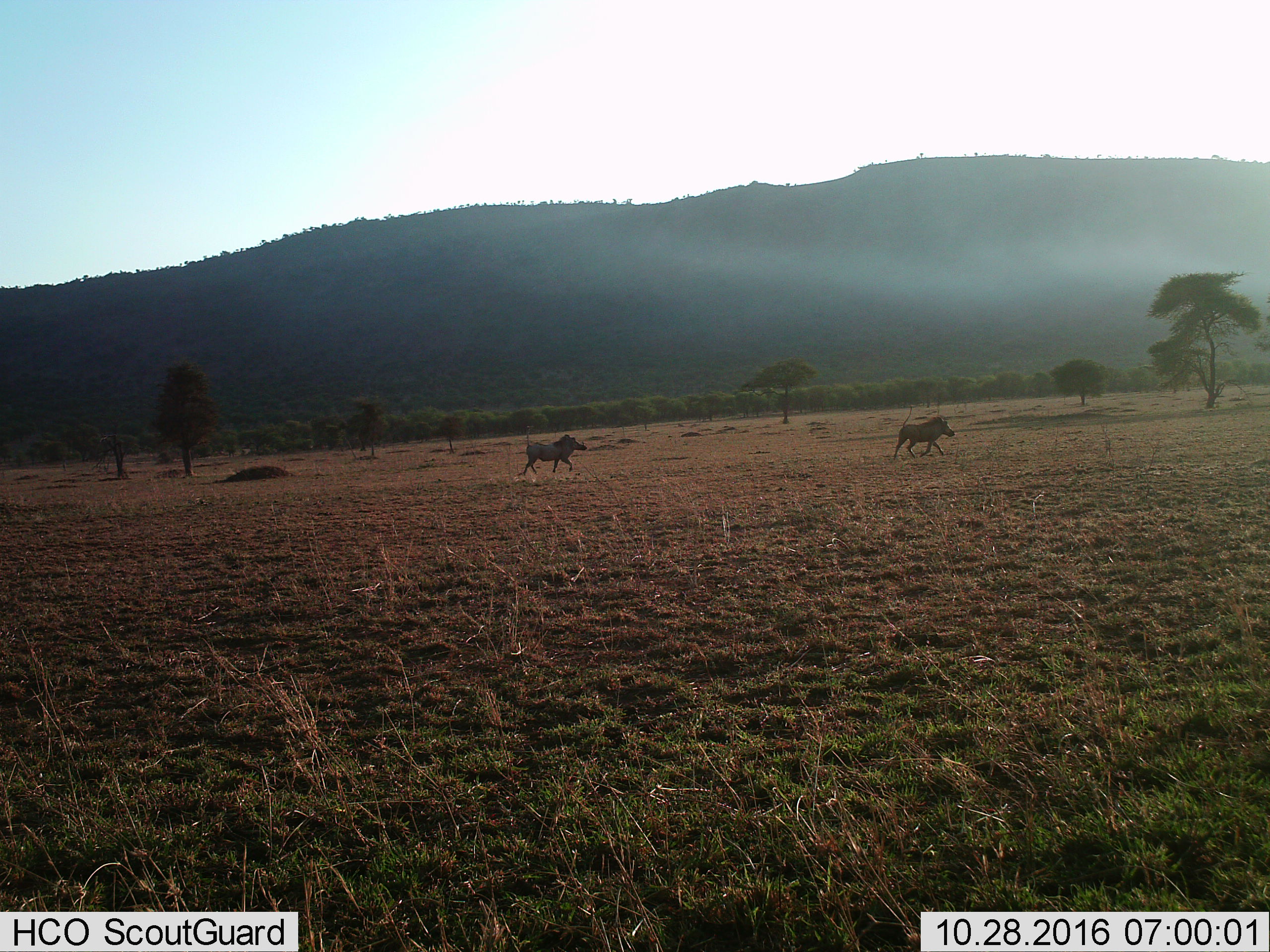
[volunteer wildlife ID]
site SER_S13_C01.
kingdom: Animalia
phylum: Chordata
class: Mammalia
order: Artiodactyla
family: Suidae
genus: Phacochoerus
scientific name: Phacochoerus africanus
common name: warthog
Warthog (Phacochoerus africanus), count 2. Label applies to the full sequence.